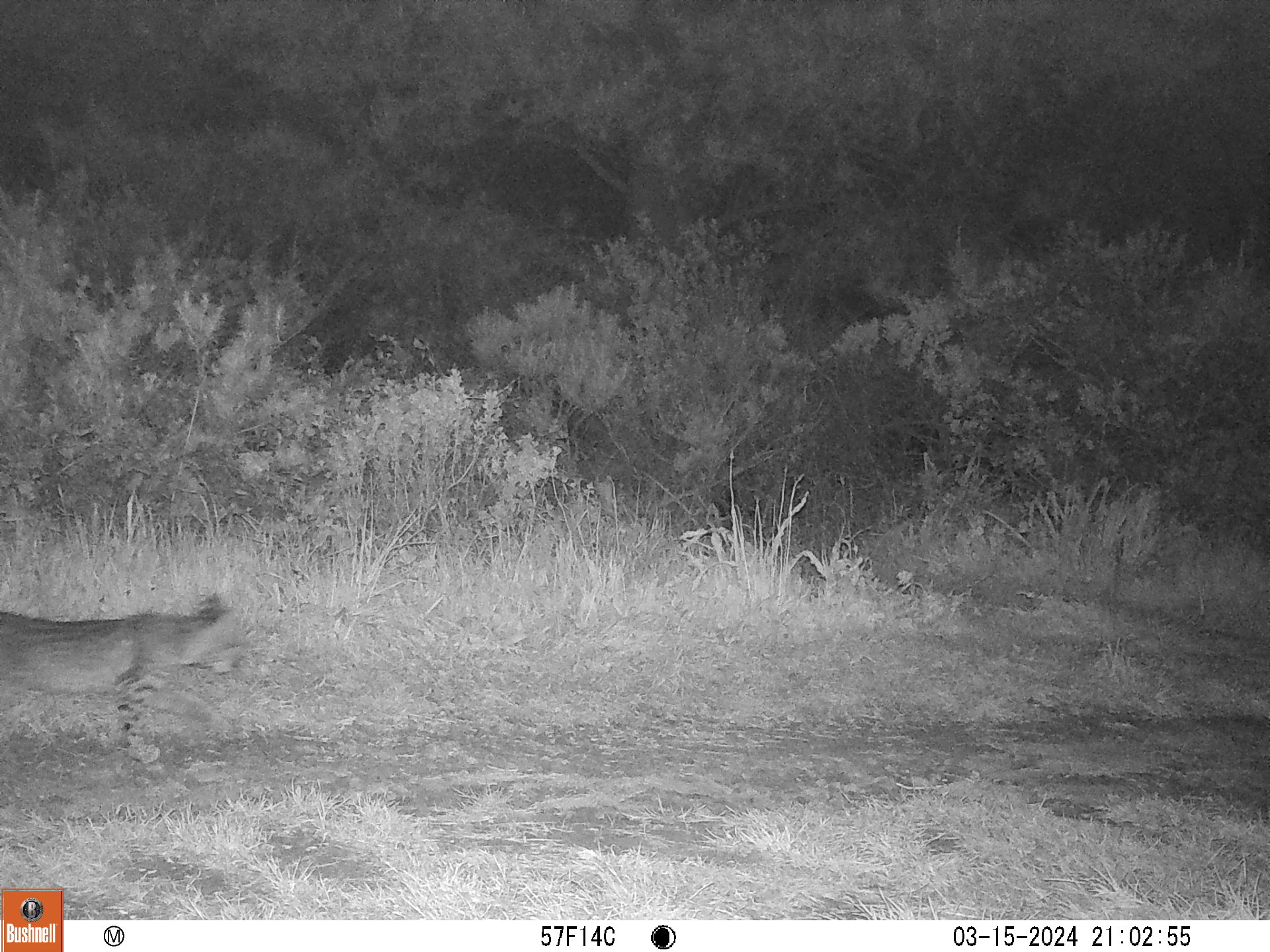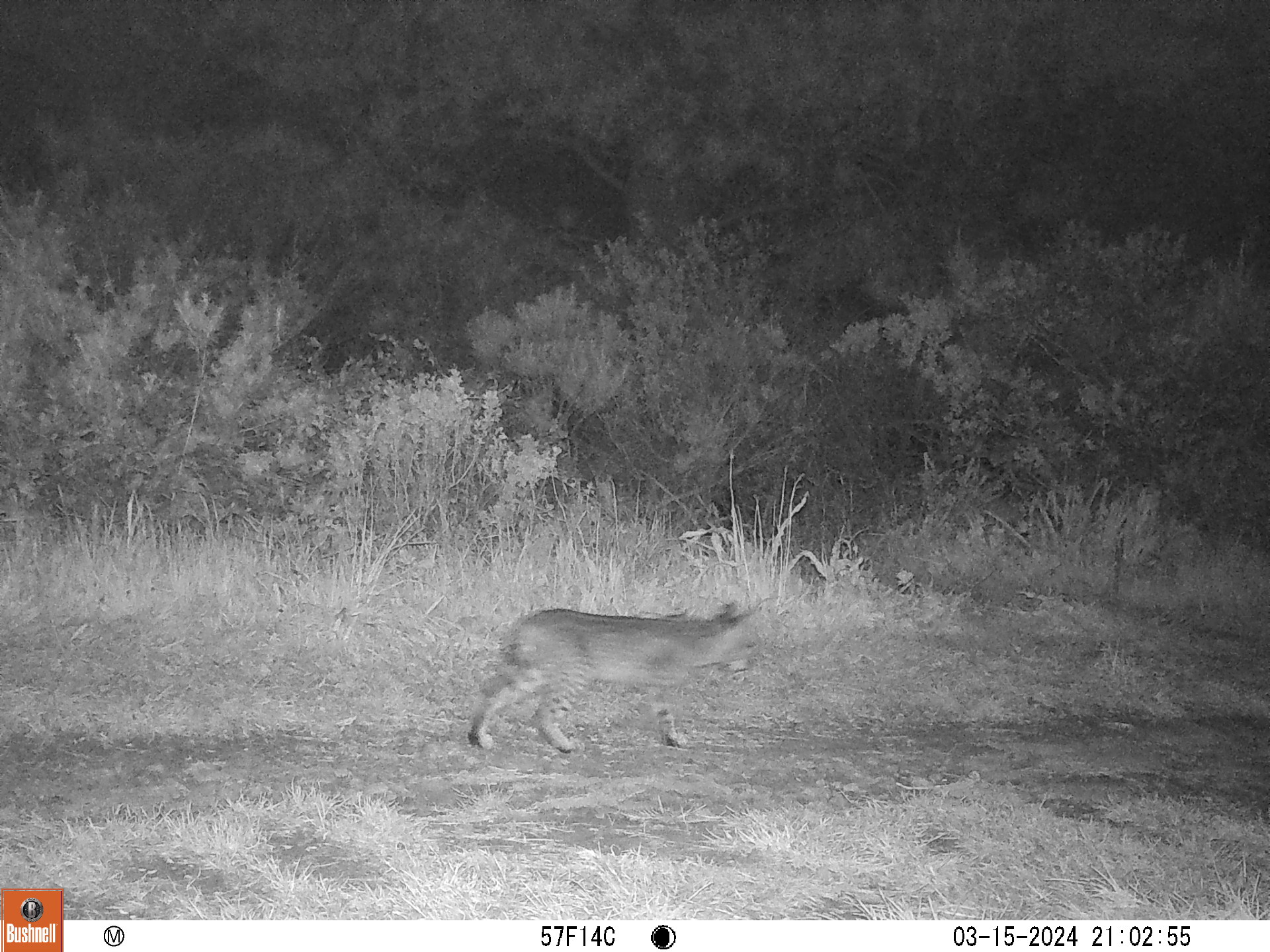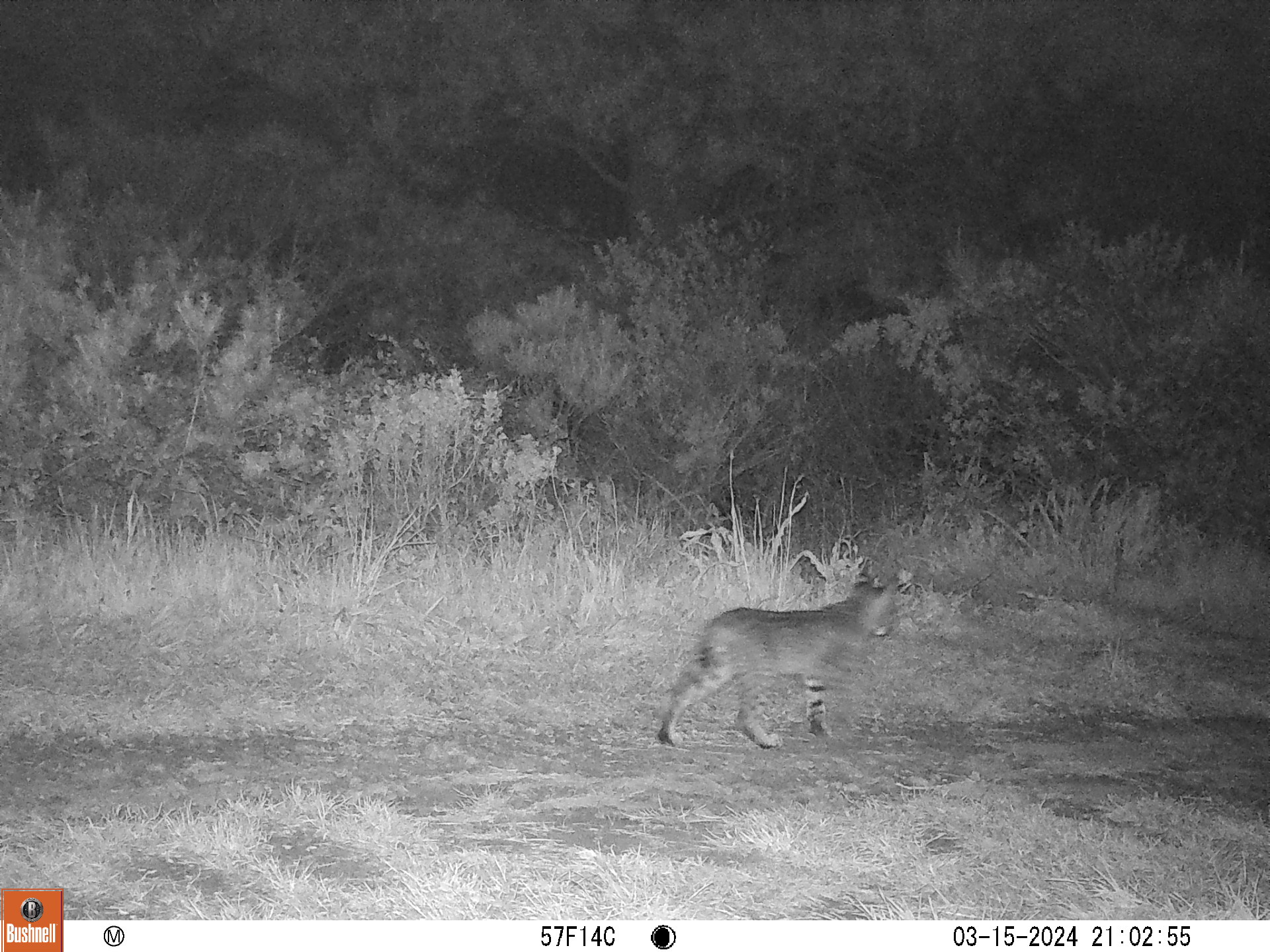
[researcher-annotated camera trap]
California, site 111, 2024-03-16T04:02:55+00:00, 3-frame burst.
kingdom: Animalia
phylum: Chordata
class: Mammalia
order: Carnivora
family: Felidae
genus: Lynx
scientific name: Lynx rufus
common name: bobcat